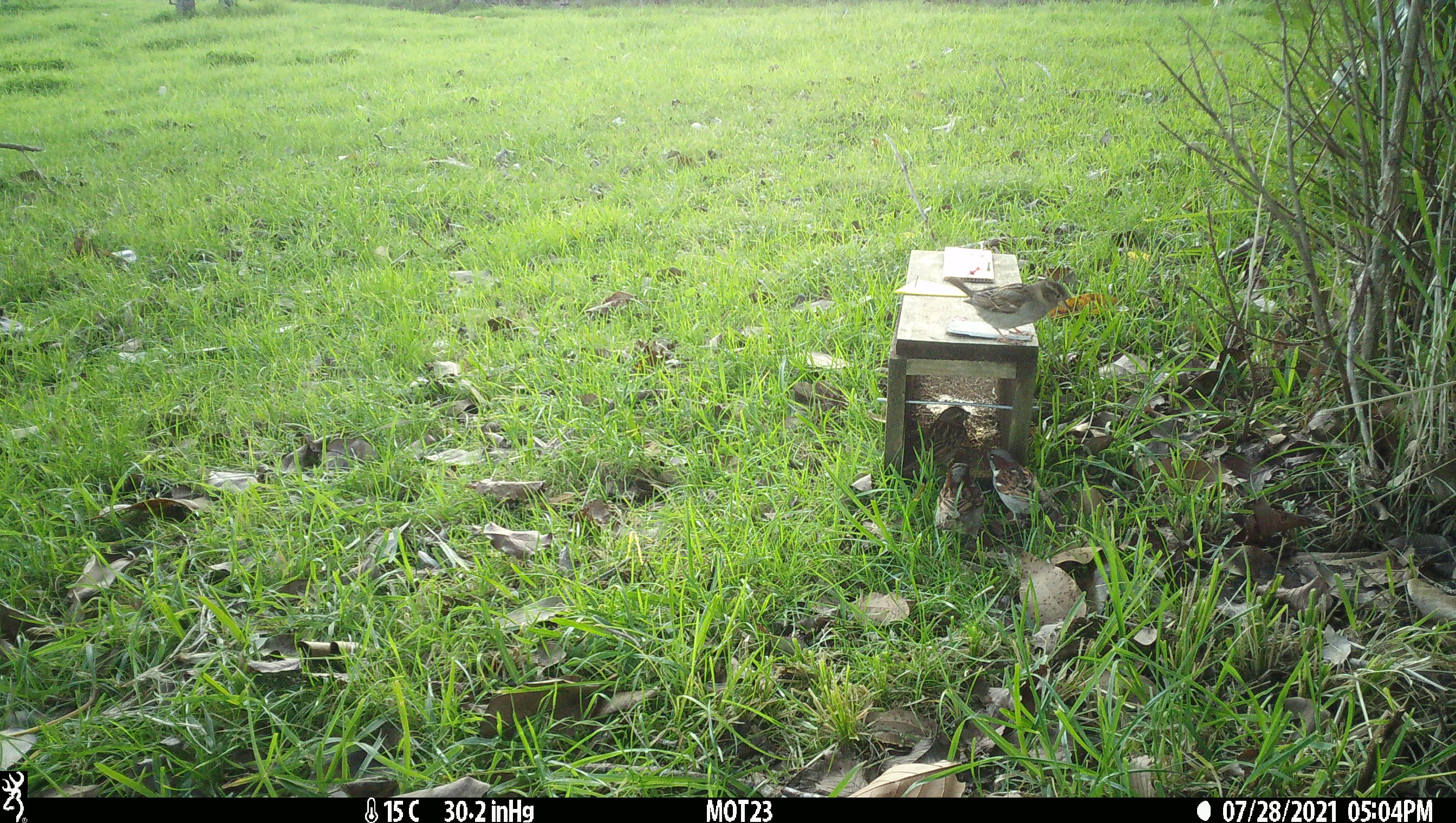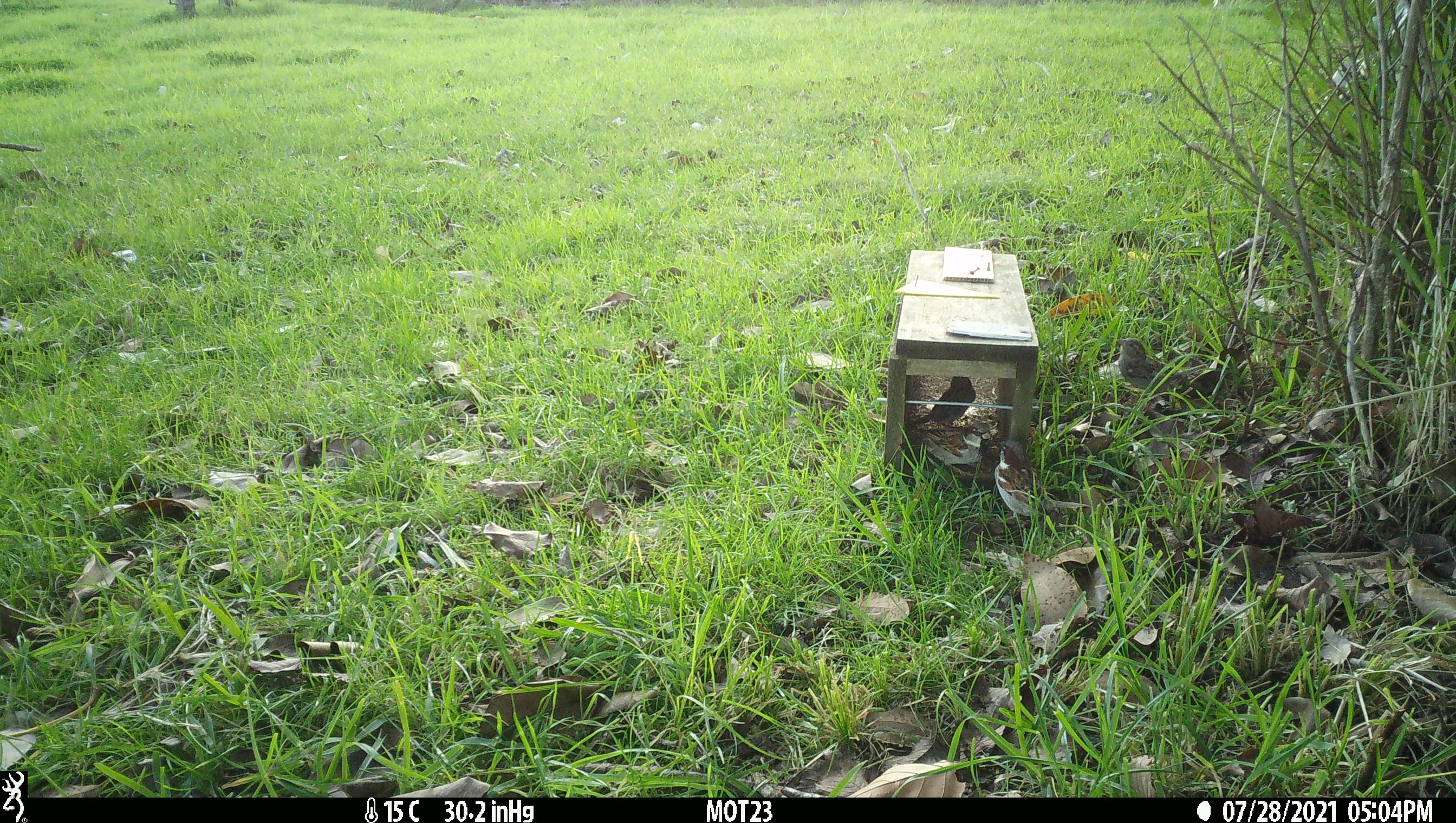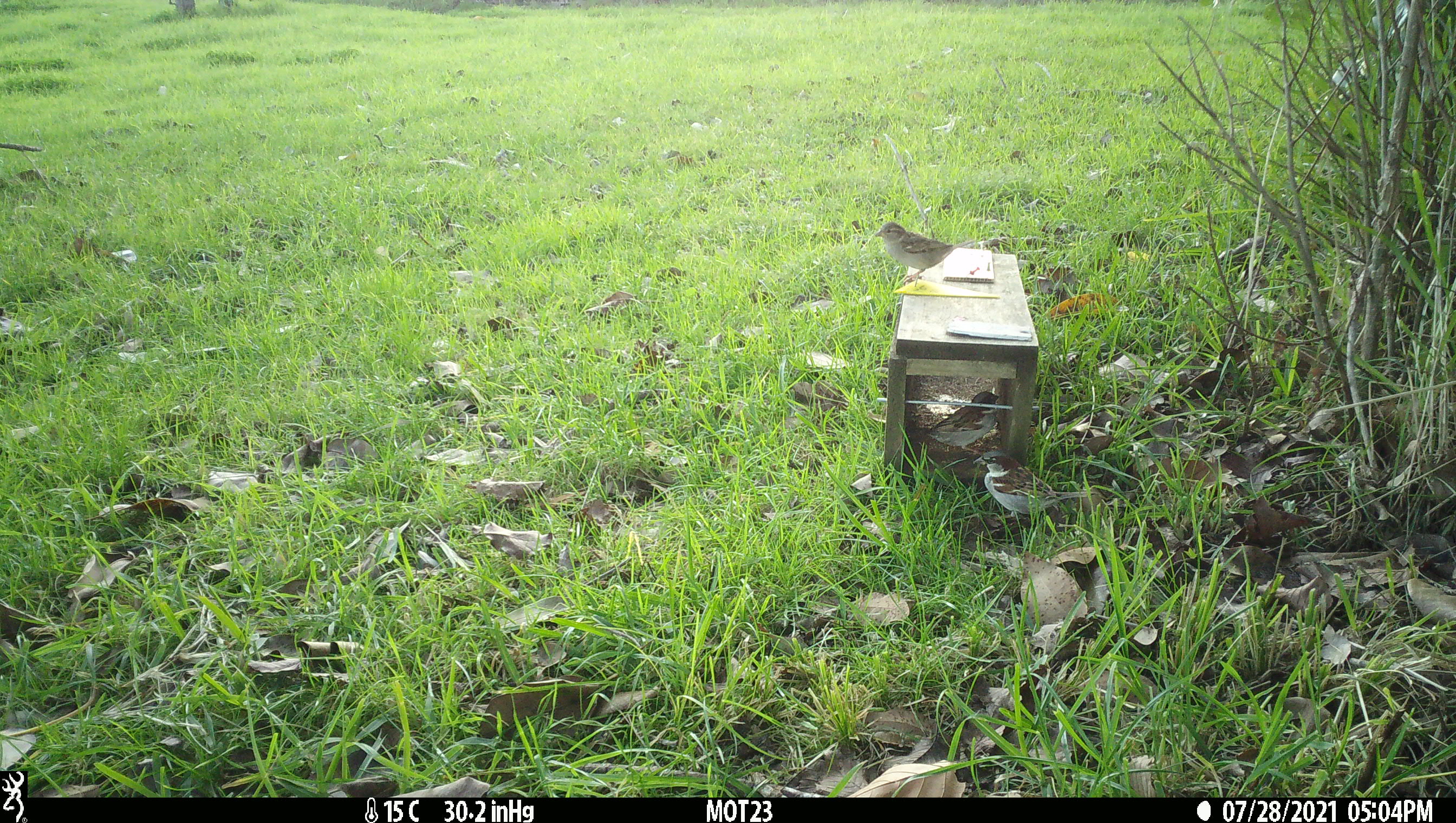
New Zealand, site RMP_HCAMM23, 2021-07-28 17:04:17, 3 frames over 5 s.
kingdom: Animalia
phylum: Chordata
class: Aves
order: Passeriformes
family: Passeridae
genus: Passer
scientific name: Passer domesticus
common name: house sparrow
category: sparrow